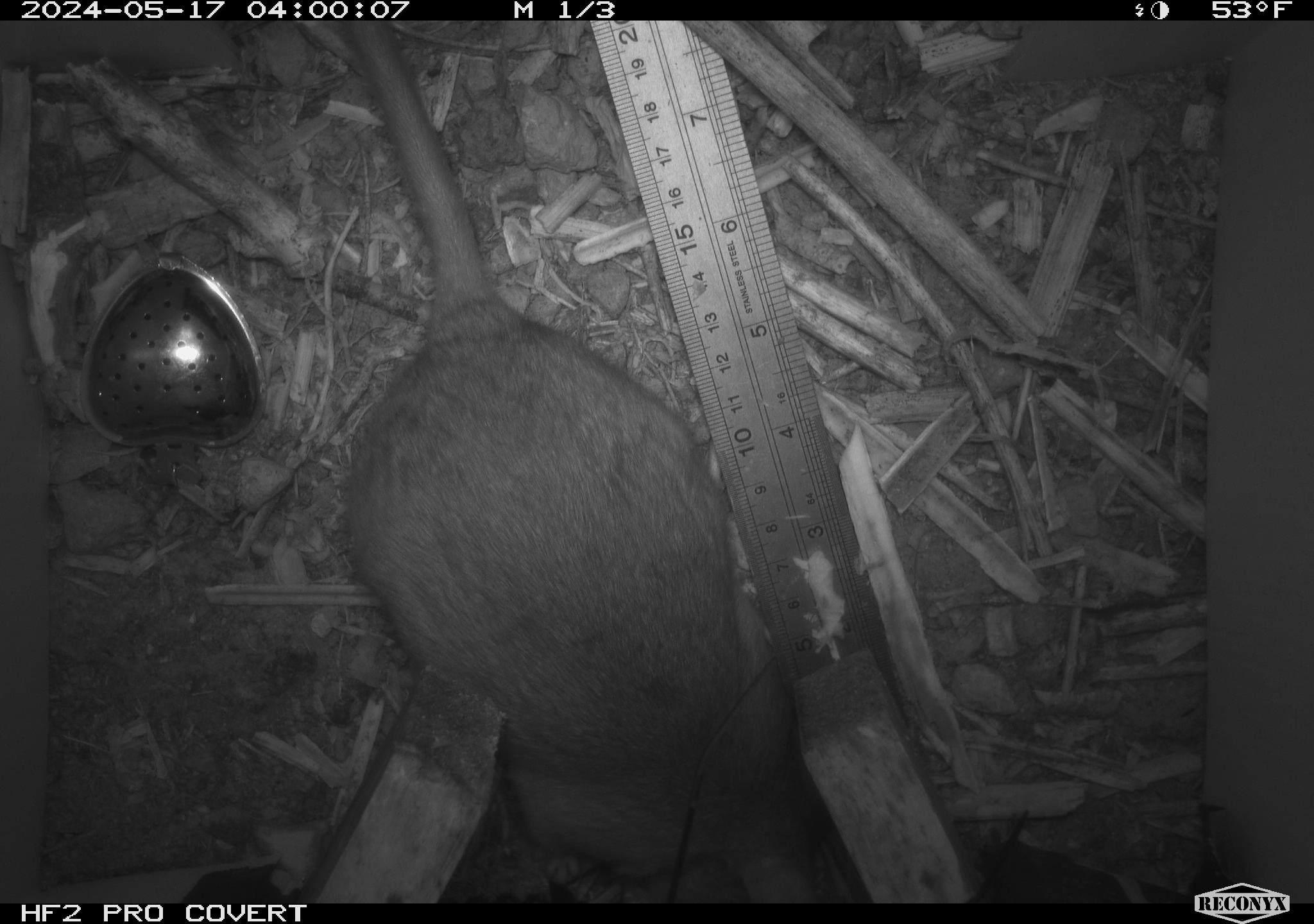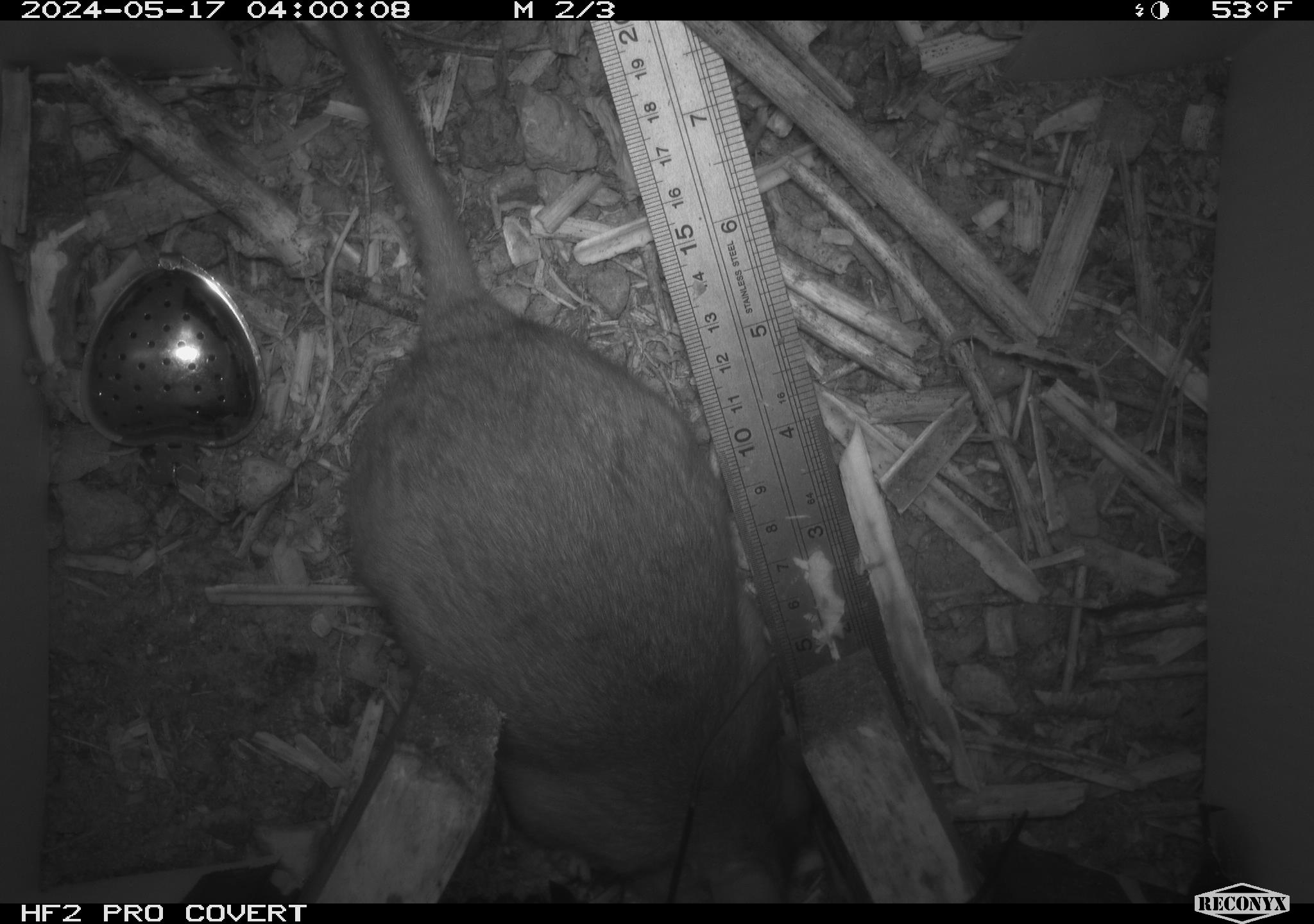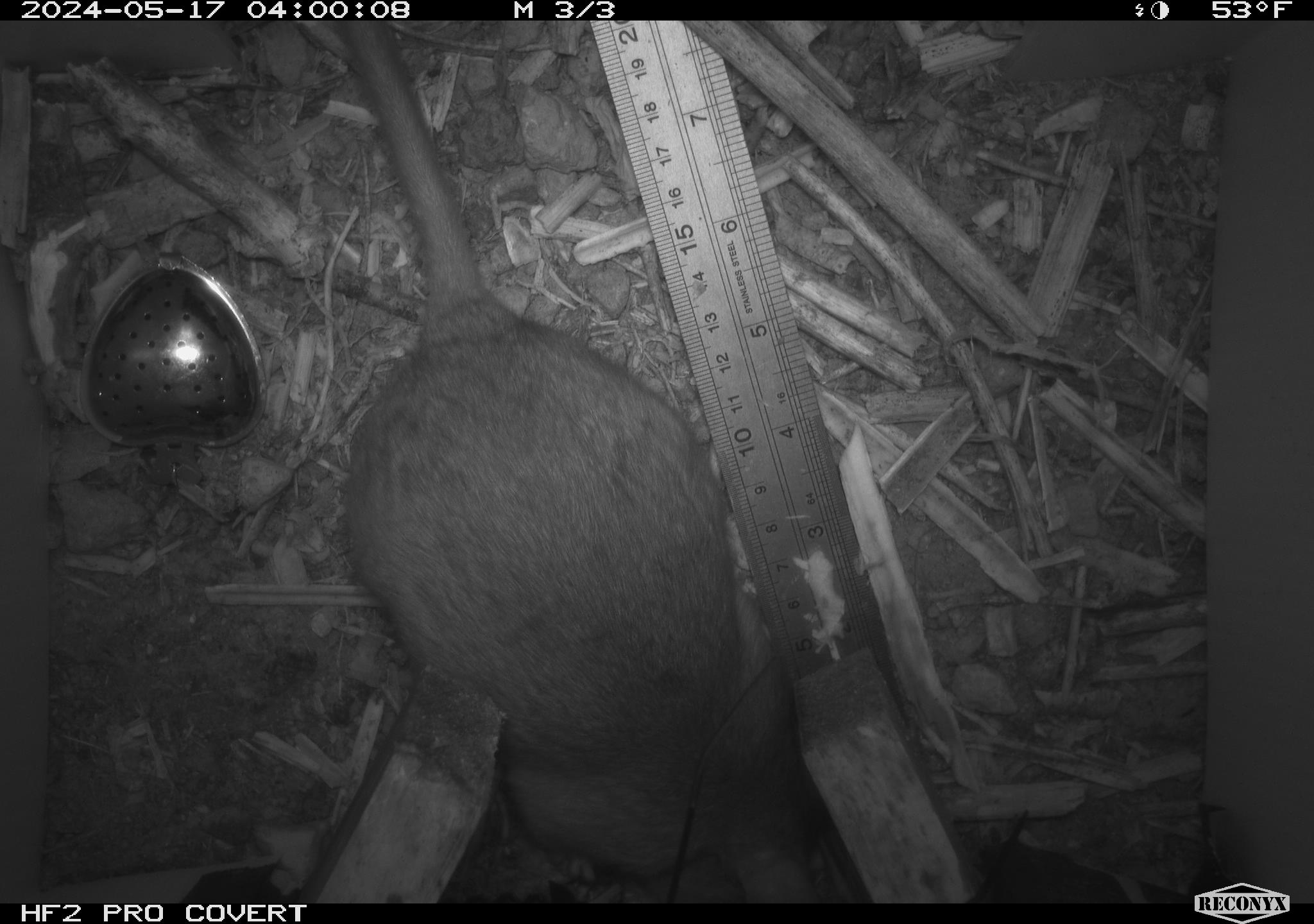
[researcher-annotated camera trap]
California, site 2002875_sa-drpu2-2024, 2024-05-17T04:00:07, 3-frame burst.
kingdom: Animalia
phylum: Chordata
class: Mammalia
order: Rodentia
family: Cricetidae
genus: Neotoma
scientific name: Neotoma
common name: pack rat or woodrat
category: neotoma species